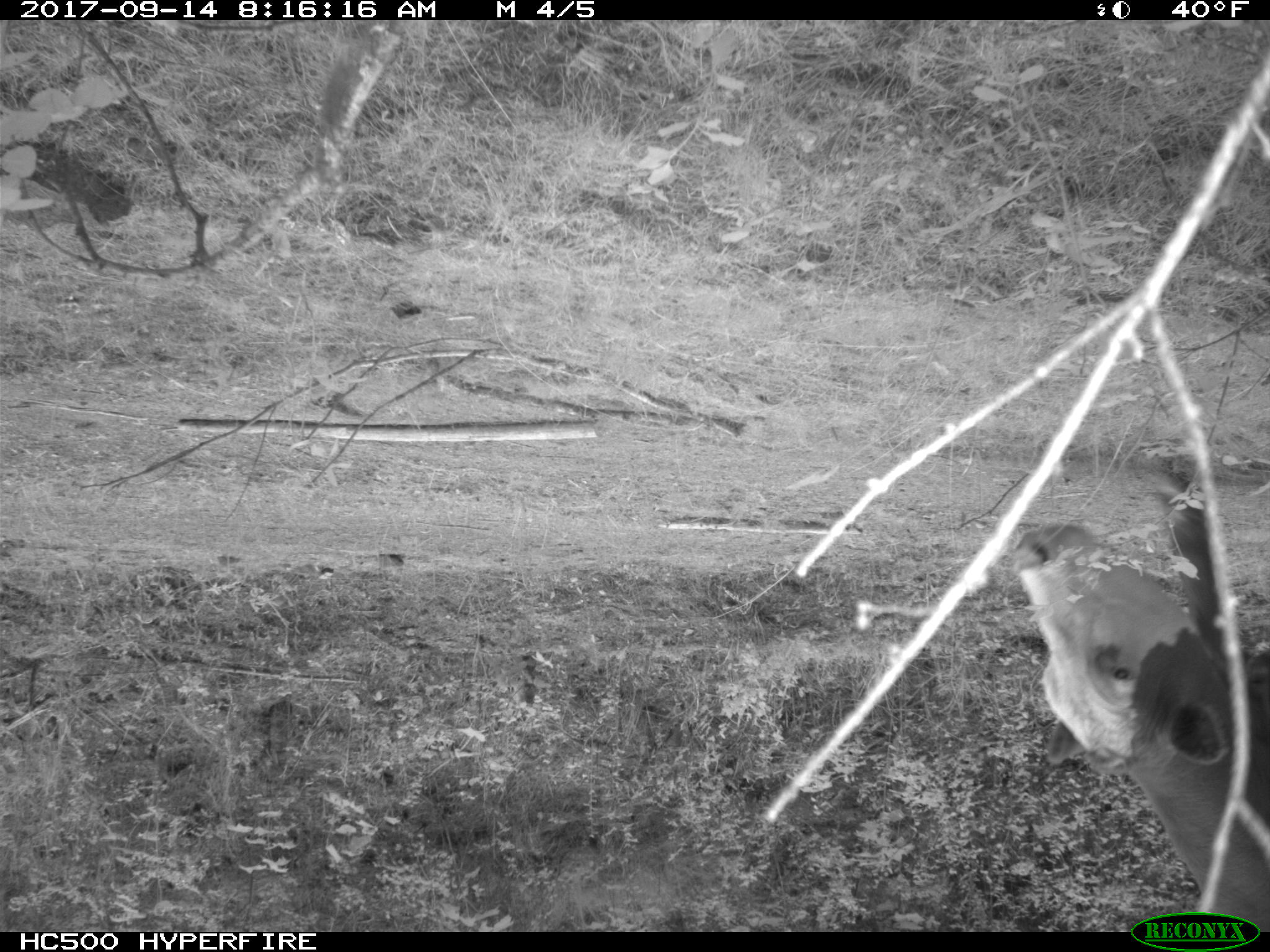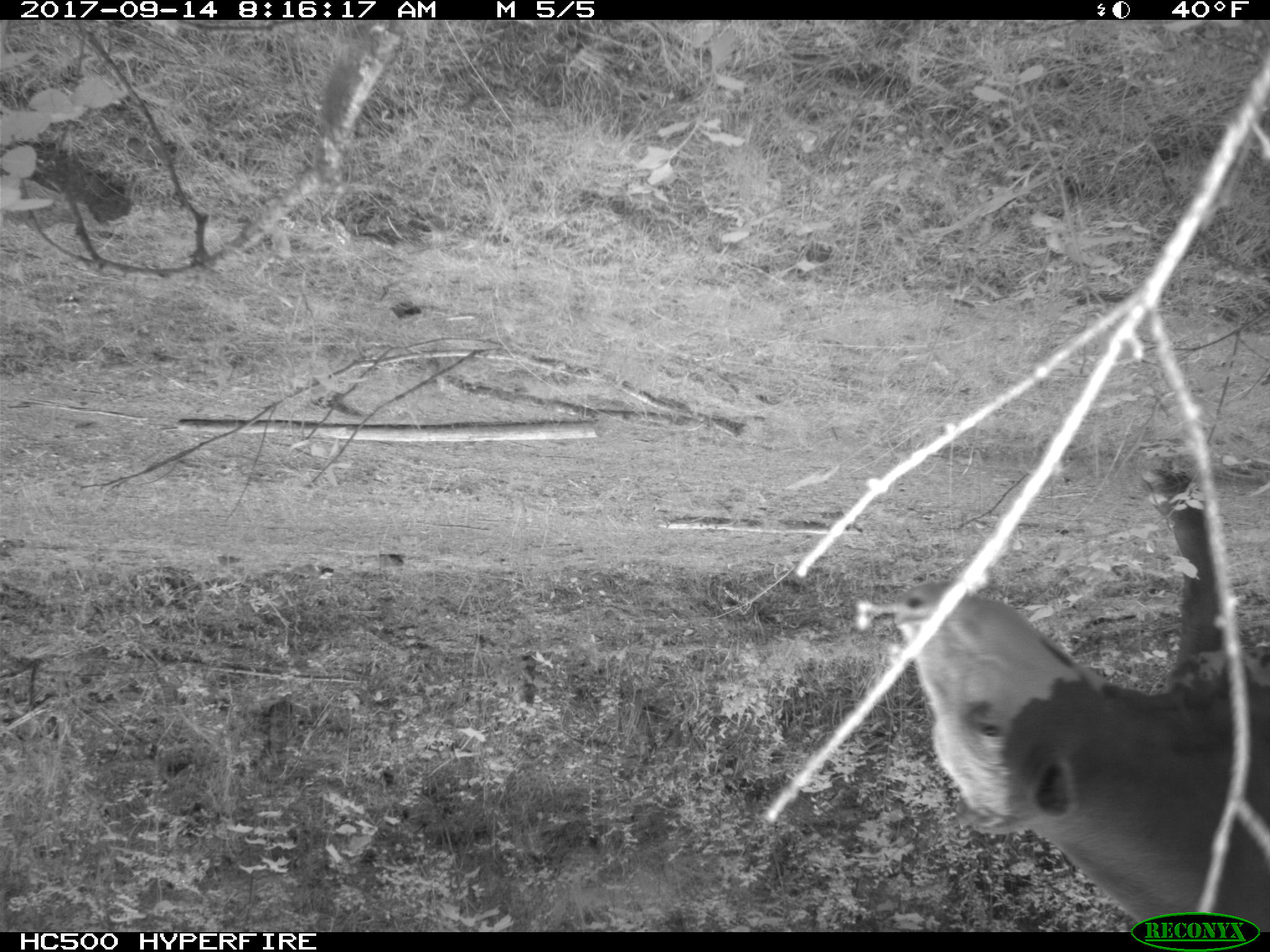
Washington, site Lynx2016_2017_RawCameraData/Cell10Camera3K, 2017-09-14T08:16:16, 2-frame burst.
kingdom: Animalia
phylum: Chordata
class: Mammalia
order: Artiodactyla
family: Bovidae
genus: Bos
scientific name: Bos taurus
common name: domestic cattle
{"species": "domestic cattle (Bos taurus)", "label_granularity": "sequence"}